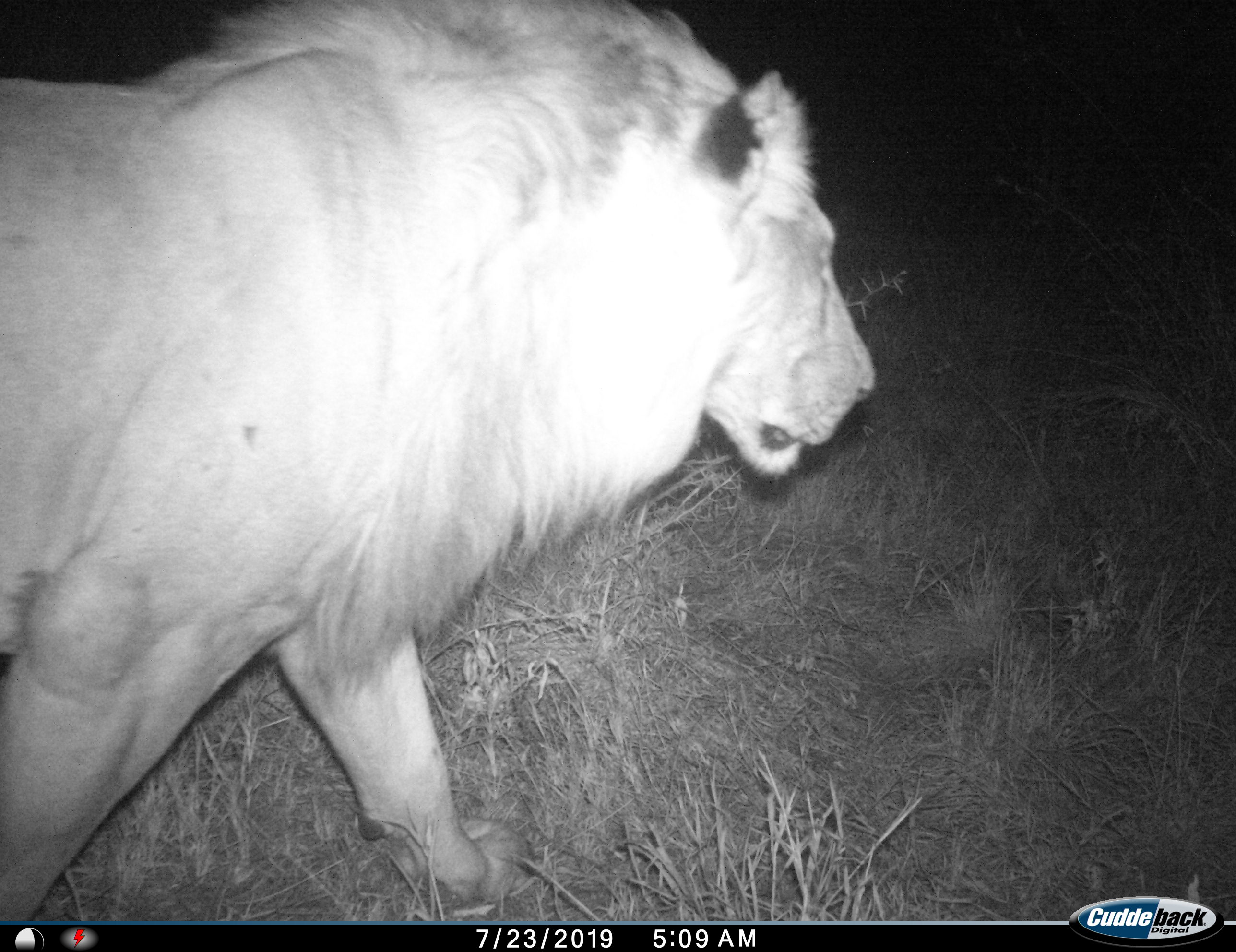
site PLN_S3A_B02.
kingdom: Animalia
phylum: Chordata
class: Mammalia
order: Carnivora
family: Felidae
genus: Panthera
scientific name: Panthera leo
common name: lion male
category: lionmale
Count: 1.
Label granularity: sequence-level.